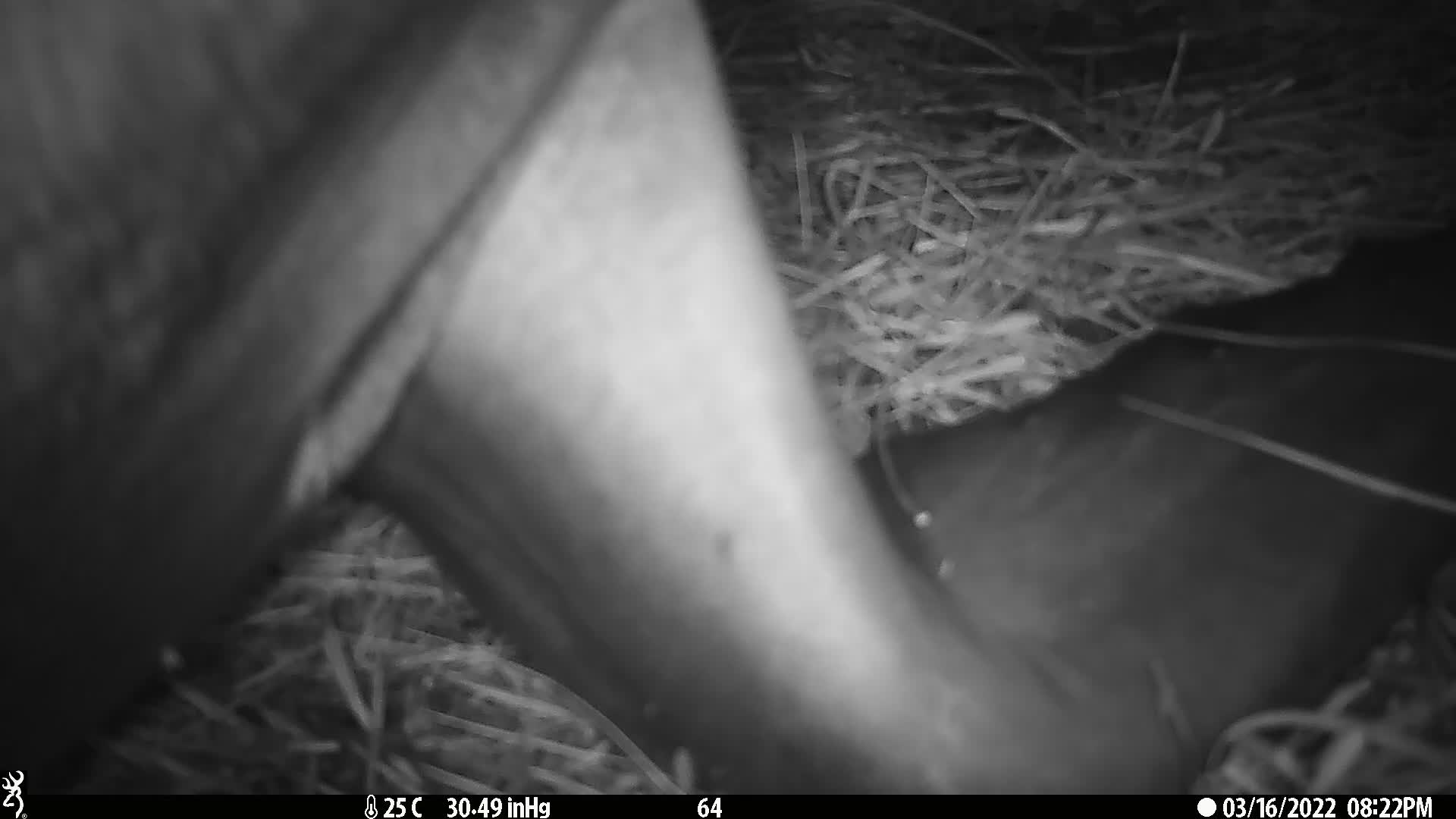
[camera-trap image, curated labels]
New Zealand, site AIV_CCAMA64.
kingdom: Animalia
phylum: Chordata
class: Mammalia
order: Carnivora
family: Otariidae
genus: Phocarctos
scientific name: Phocarctos hookeri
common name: new zealand sea lion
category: sealion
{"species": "sealion (new zealand sea lion) (Phocarctos hookeri)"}